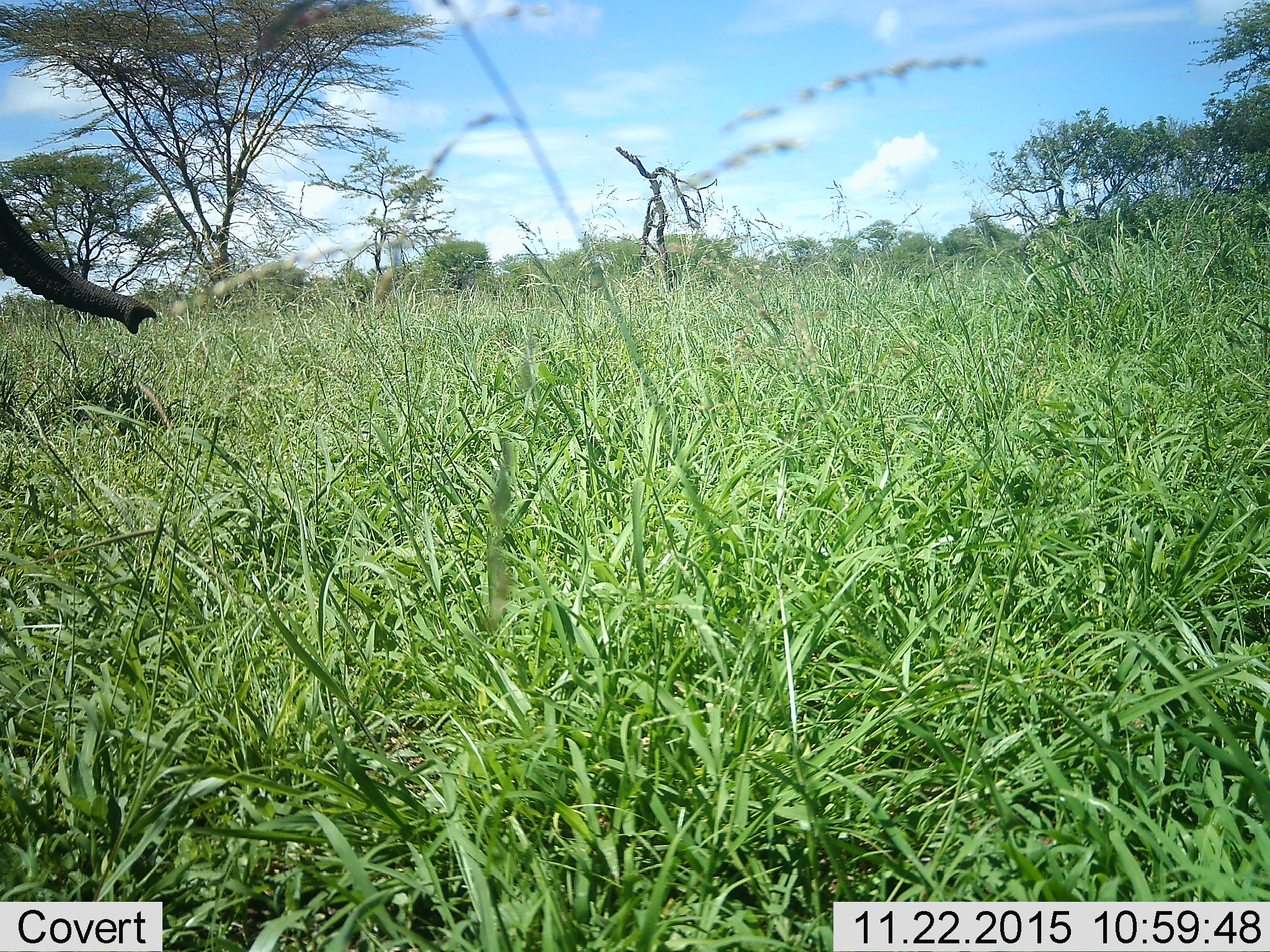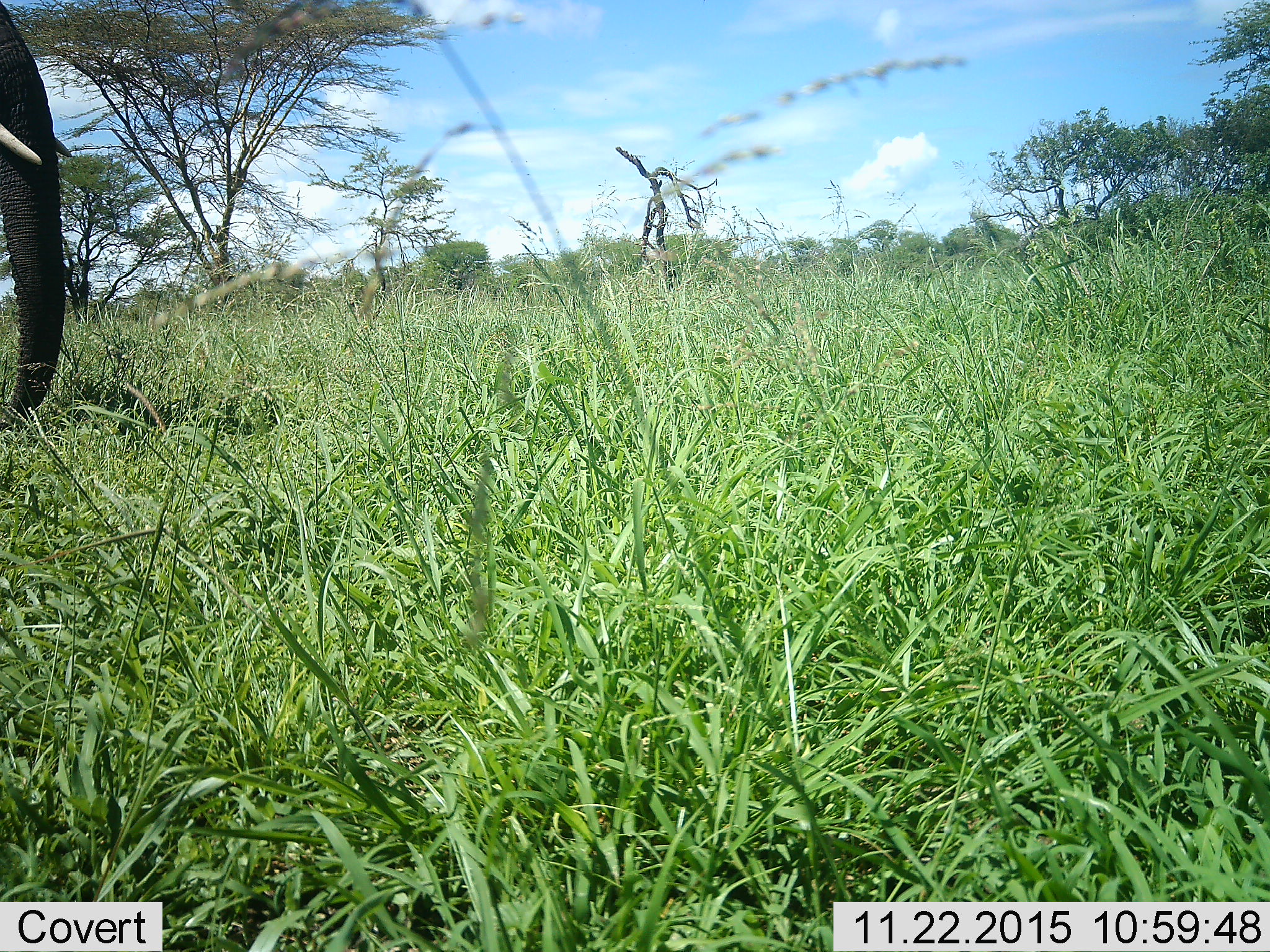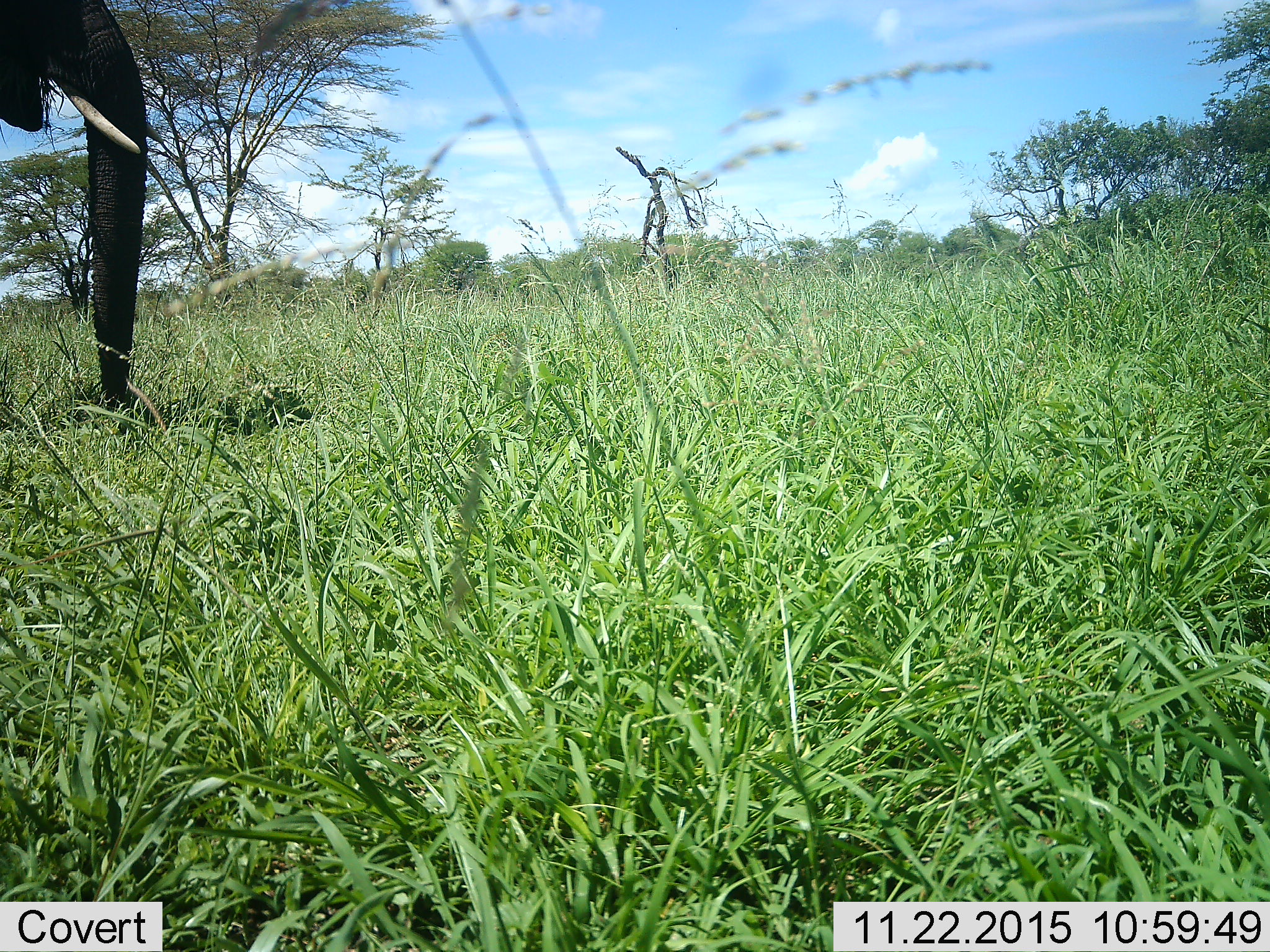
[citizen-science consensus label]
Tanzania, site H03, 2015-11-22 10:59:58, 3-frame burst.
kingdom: Animalia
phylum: Chordata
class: Mammalia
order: Proboscidea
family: Elephantidae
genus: Loxodonta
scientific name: Loxodonta africana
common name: african bush elephant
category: elephant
Elephant (african bush elephant) (Loxodonta africana), count 1. Behavior (volunteer vote fractions): standing 30%, resting 0%, moving 60%, interacting 0%. Young present (vote fraction): 0%. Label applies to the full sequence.